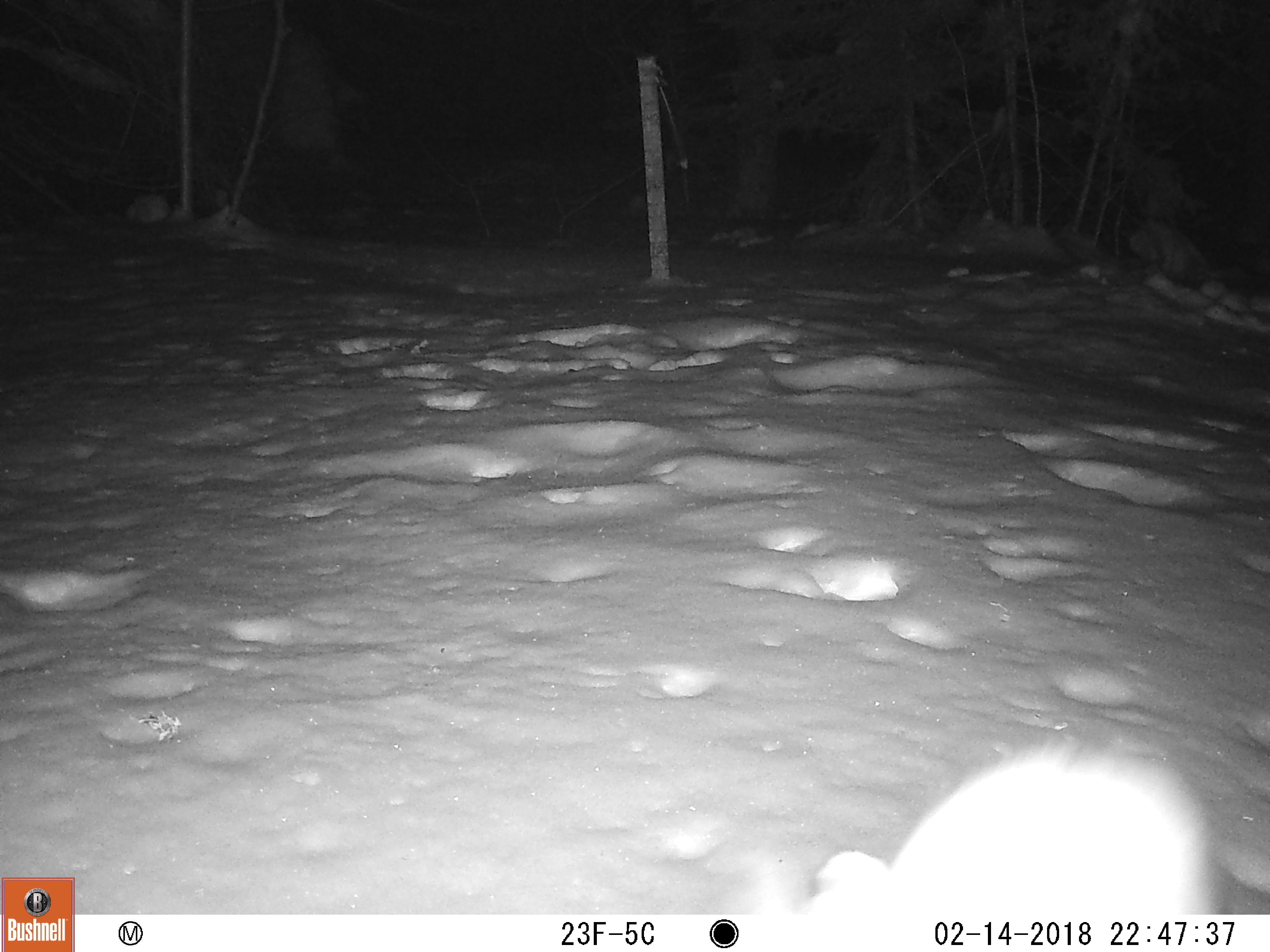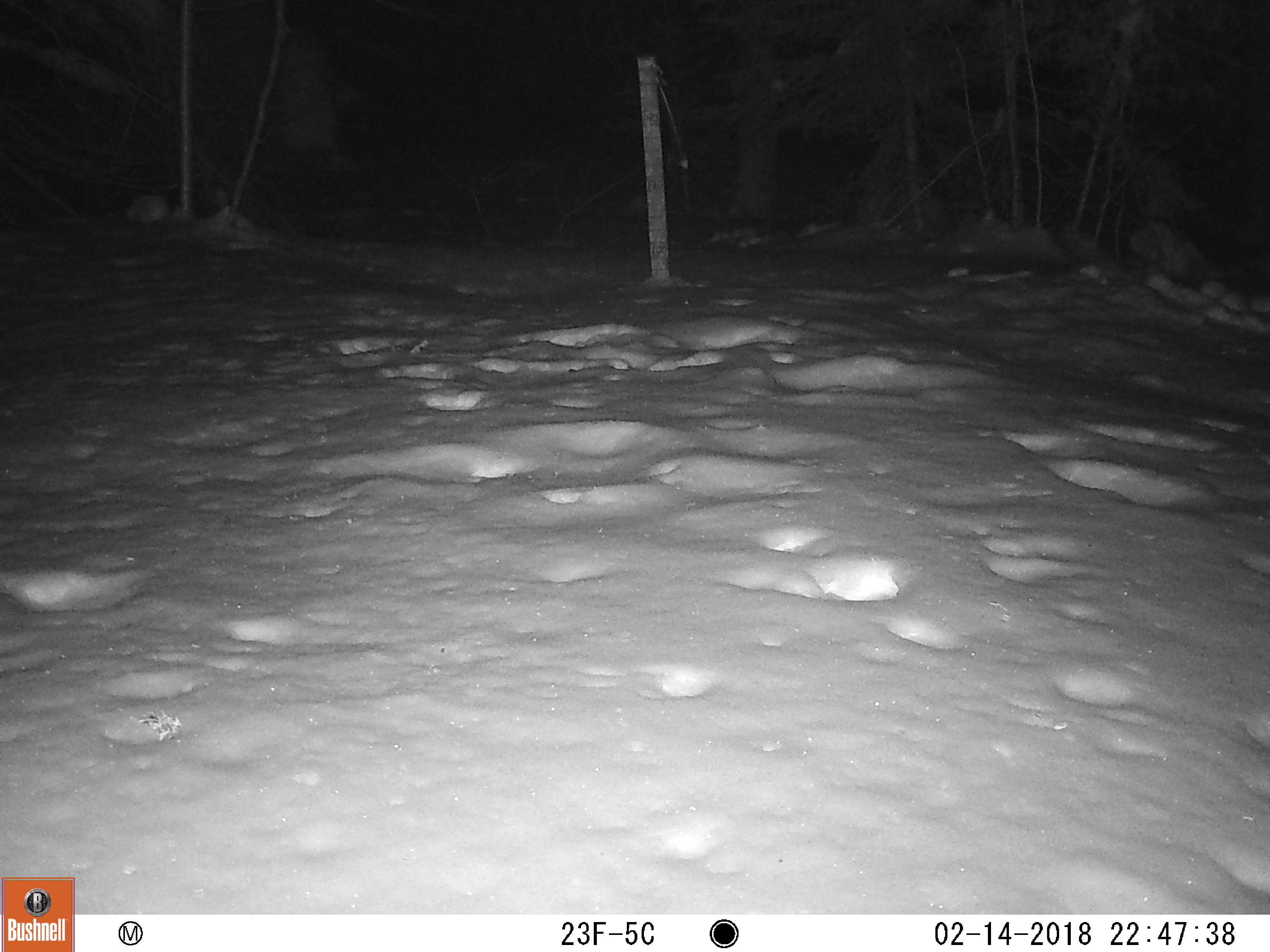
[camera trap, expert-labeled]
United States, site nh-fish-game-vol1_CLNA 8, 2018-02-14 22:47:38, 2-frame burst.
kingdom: Animalia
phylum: Chordata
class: Mammalia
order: Lagomorpha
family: Leporidae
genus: Lepus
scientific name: Lepus americanus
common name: snowshoe hare